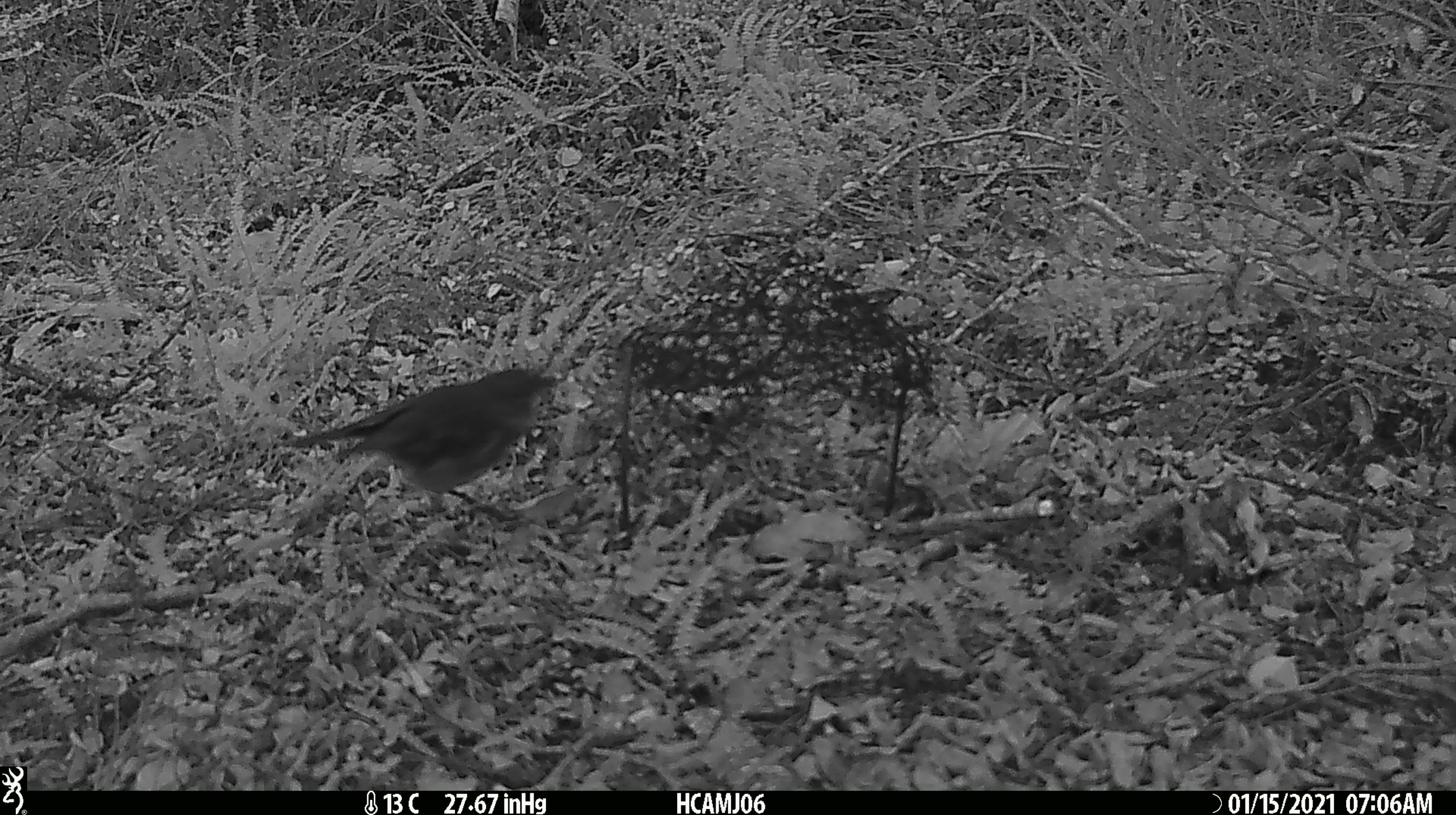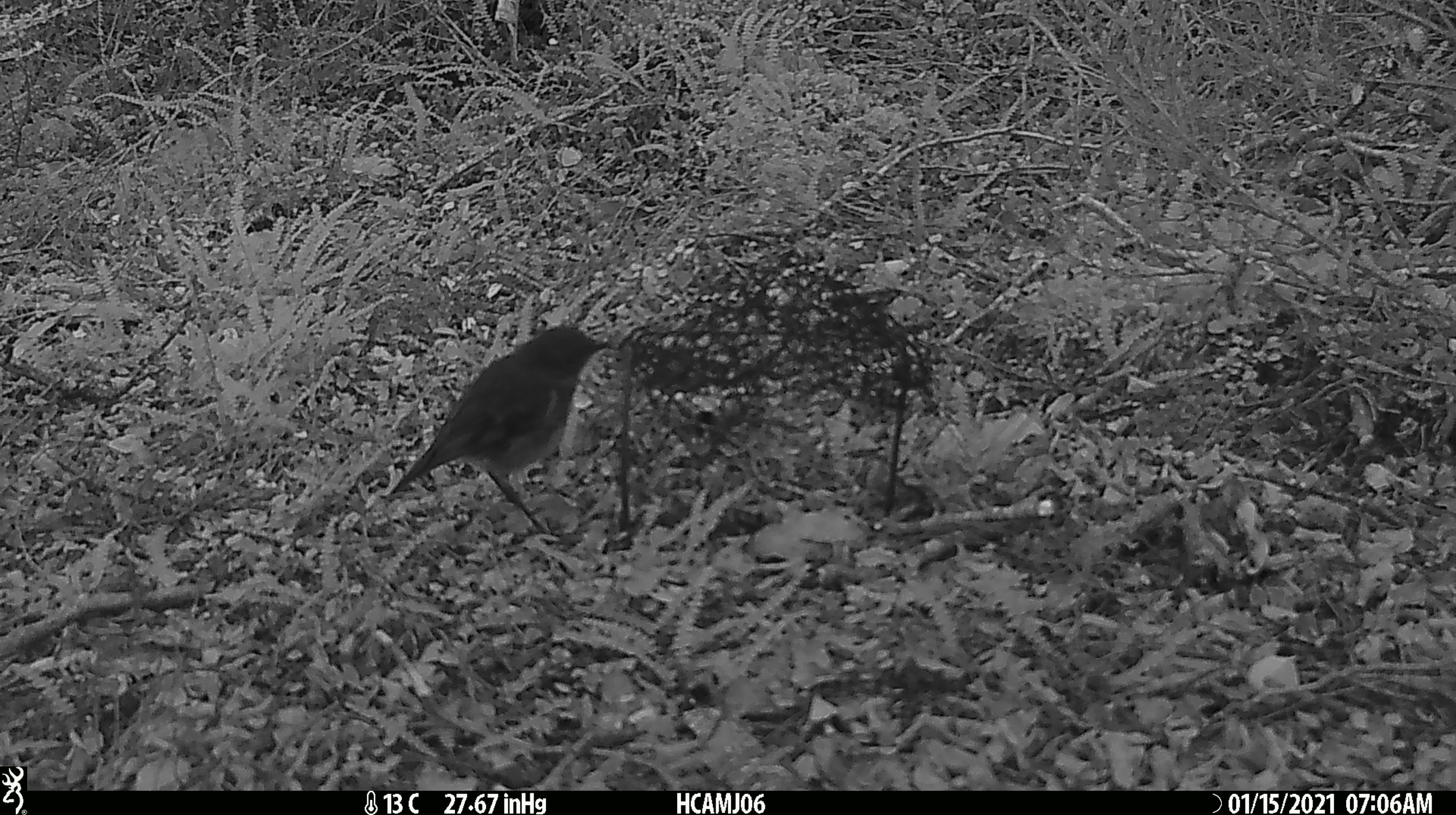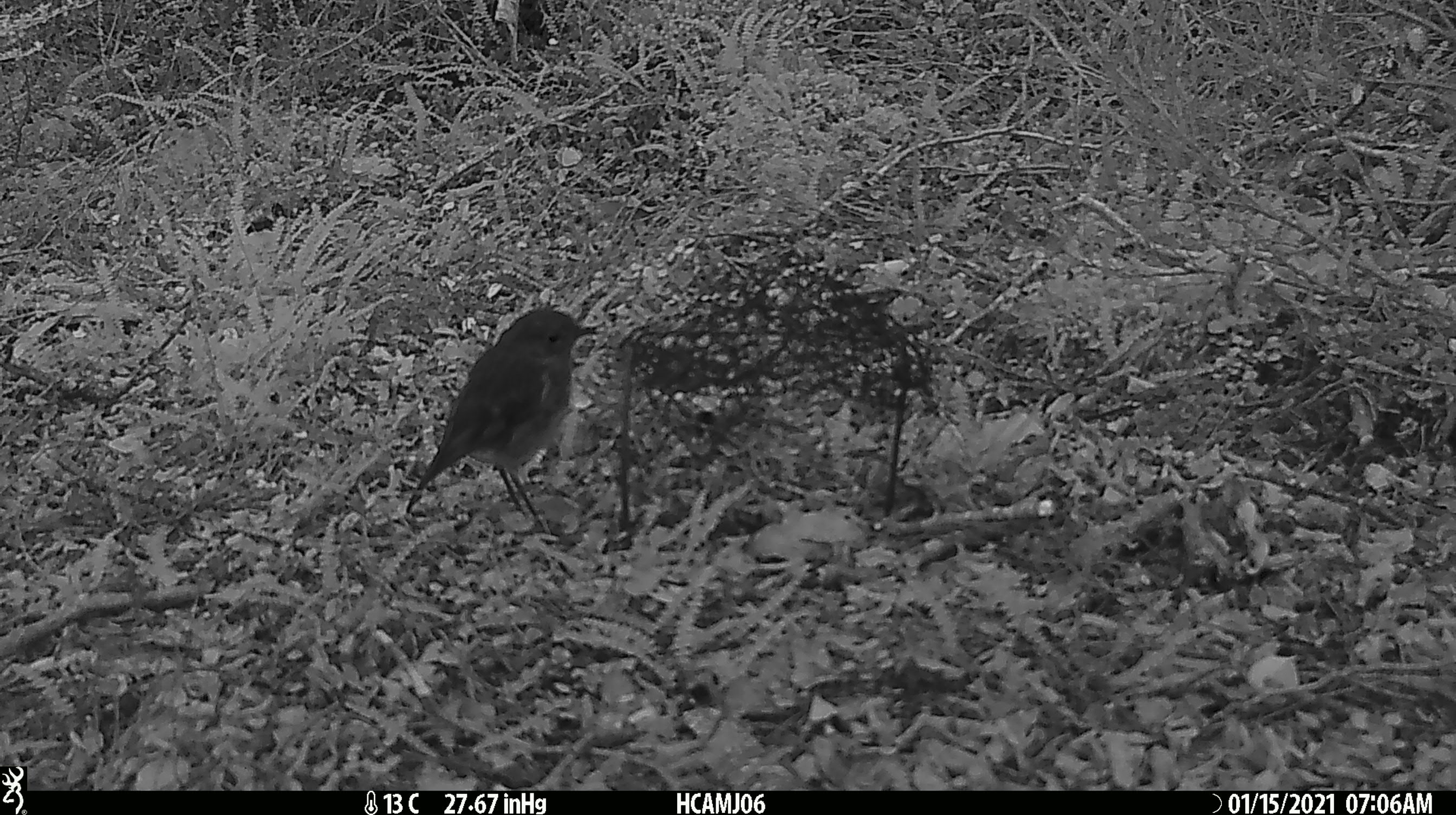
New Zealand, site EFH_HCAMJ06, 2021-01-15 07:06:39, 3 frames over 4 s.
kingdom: Animalia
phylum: Chordata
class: Aves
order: Passeriformes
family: Petroicidae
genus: Petroica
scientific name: Petroica australis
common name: new zealand robin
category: robin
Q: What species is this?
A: Robin (new zealand robin) (Petroica australis).